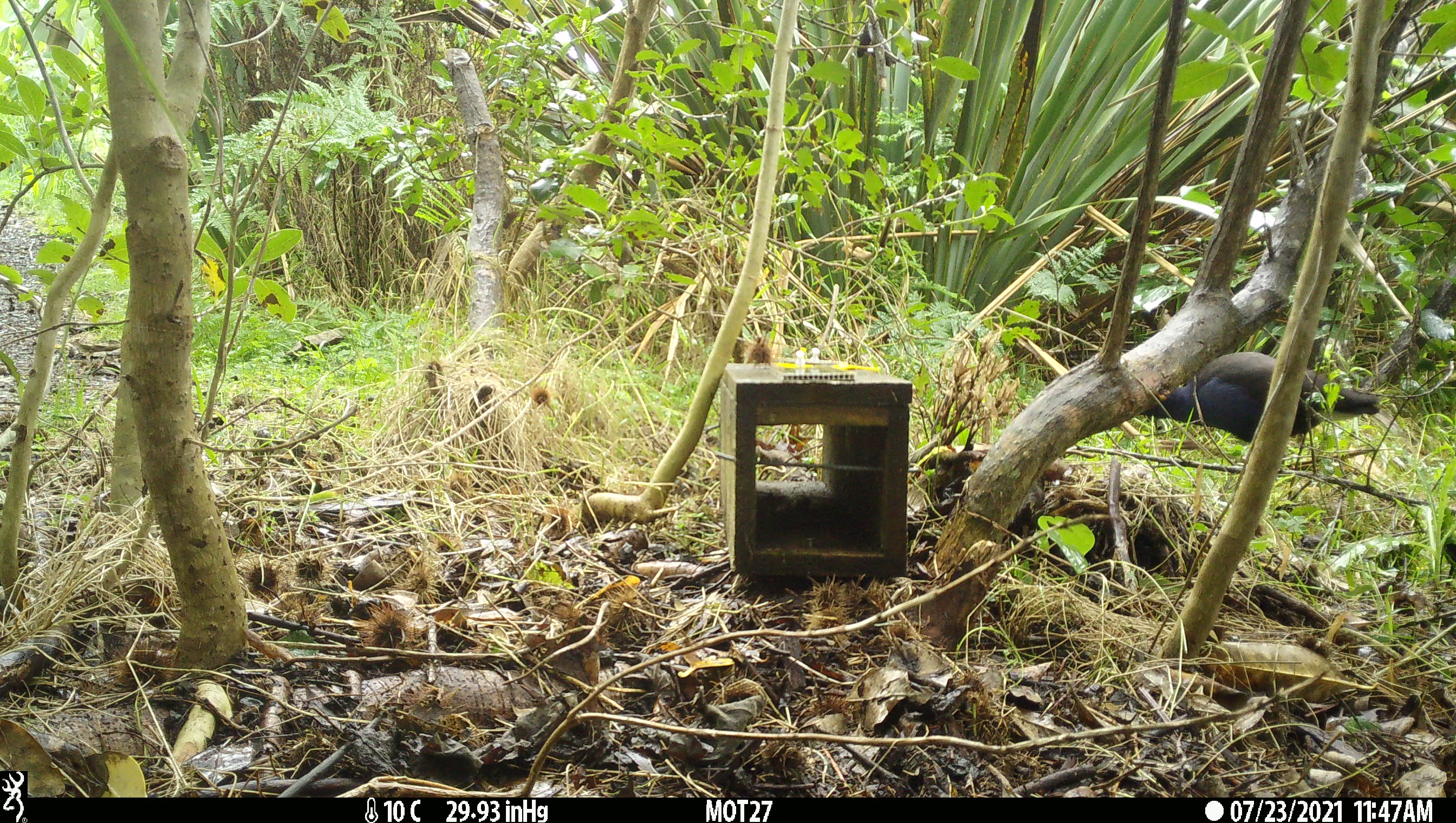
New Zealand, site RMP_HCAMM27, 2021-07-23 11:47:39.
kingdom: Animalia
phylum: Chordata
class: Aves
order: Gruiformes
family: Rallidae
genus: Porphyrio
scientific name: Porphyrio melanotus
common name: australasian swamphen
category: pukeko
Pukeko (australasian swamphen) (Porphyrio melanotus).